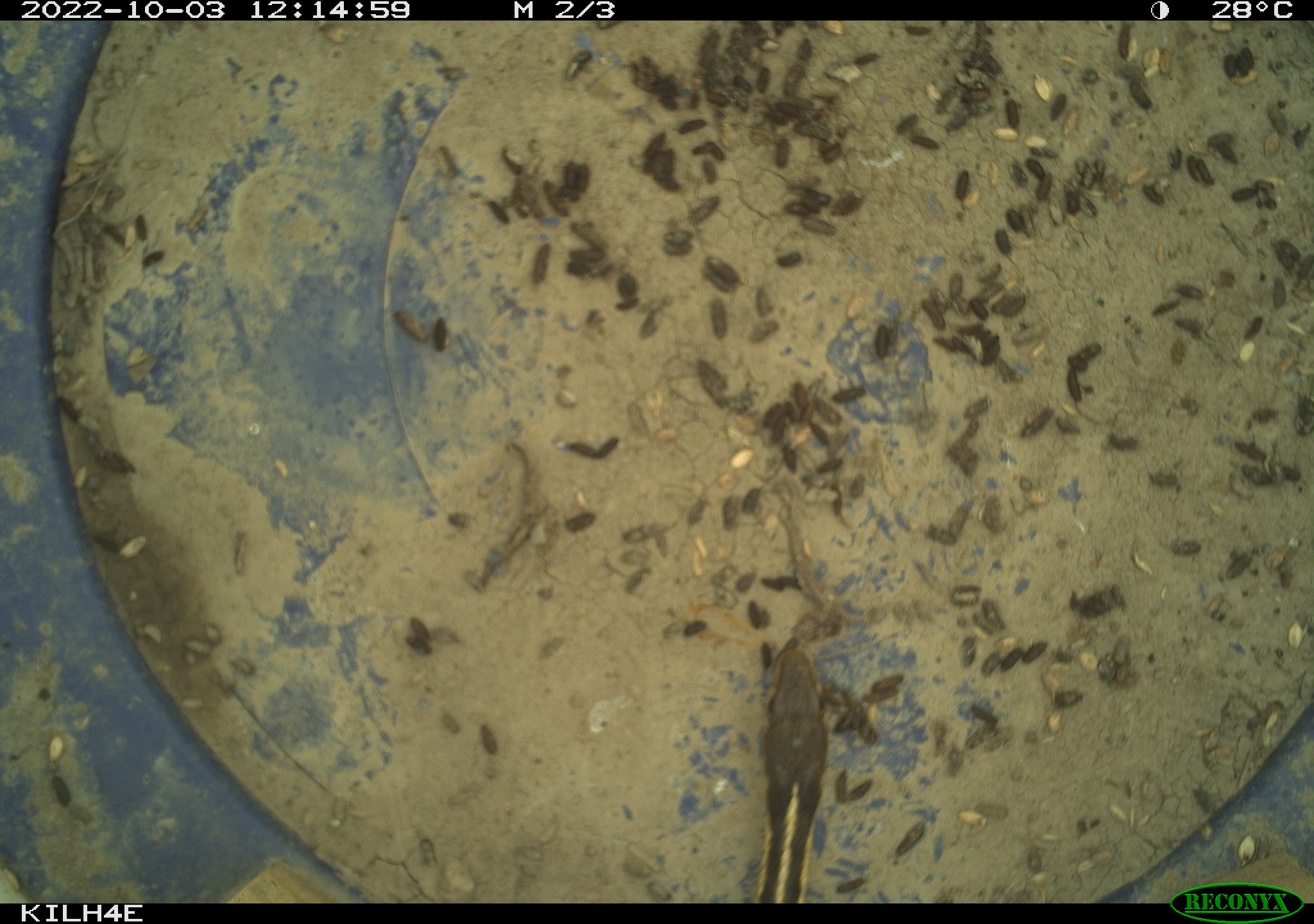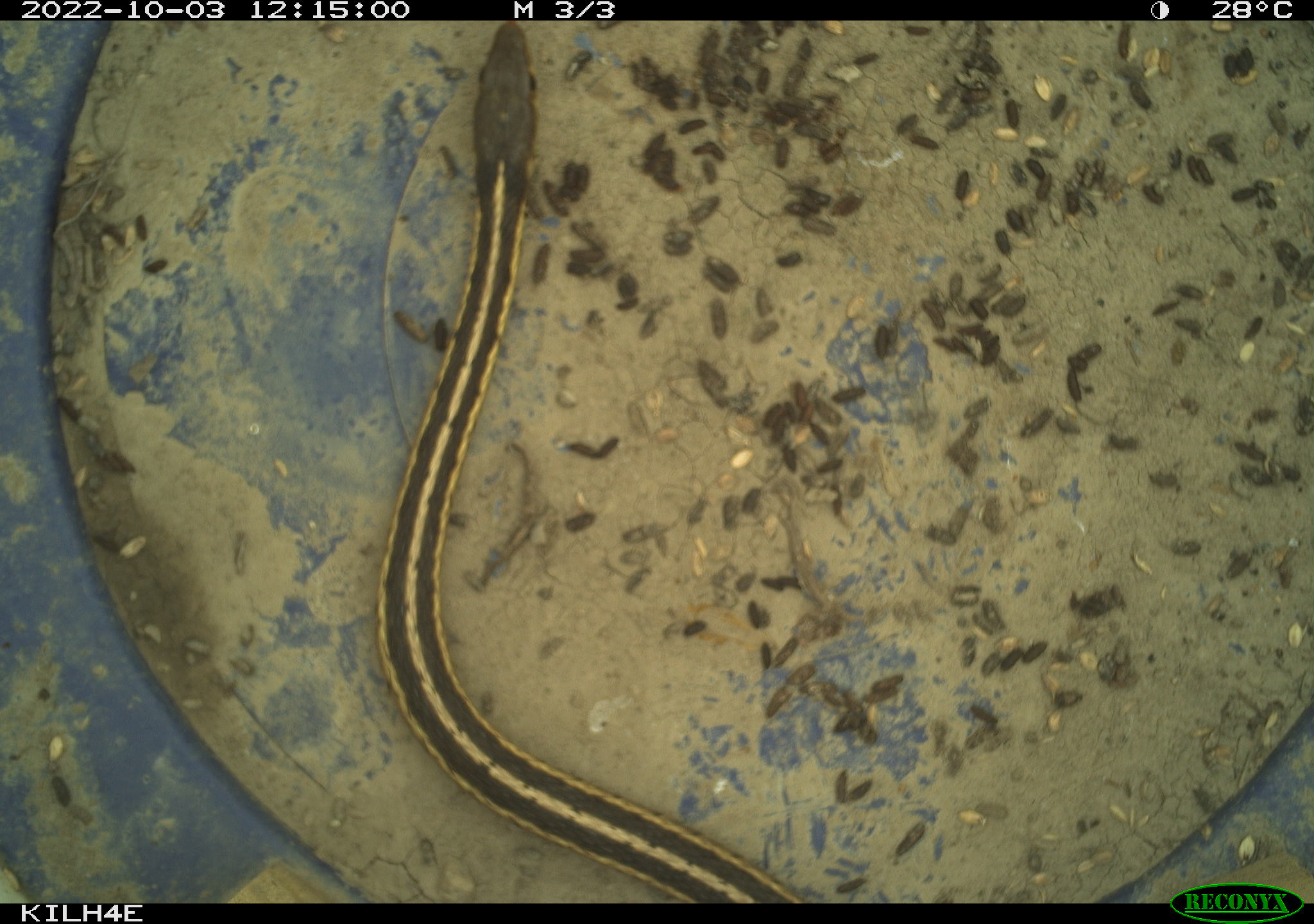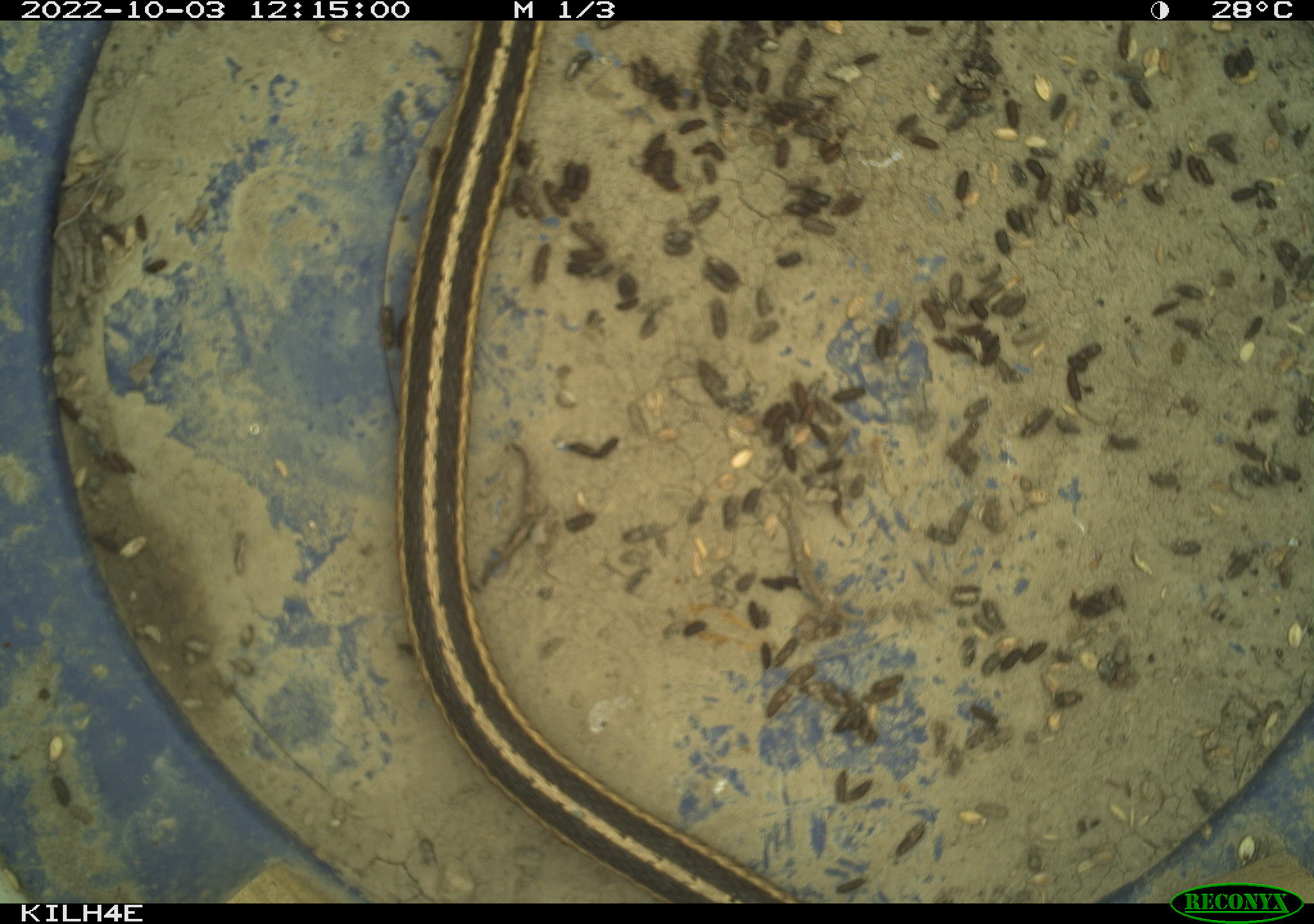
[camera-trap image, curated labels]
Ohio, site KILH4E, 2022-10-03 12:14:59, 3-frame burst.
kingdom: Animalia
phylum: Chordata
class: Reptilia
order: Squamata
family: Colubridae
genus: Thamnophis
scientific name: Thamnophis sirtalis sirtalis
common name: eastern gartersnake